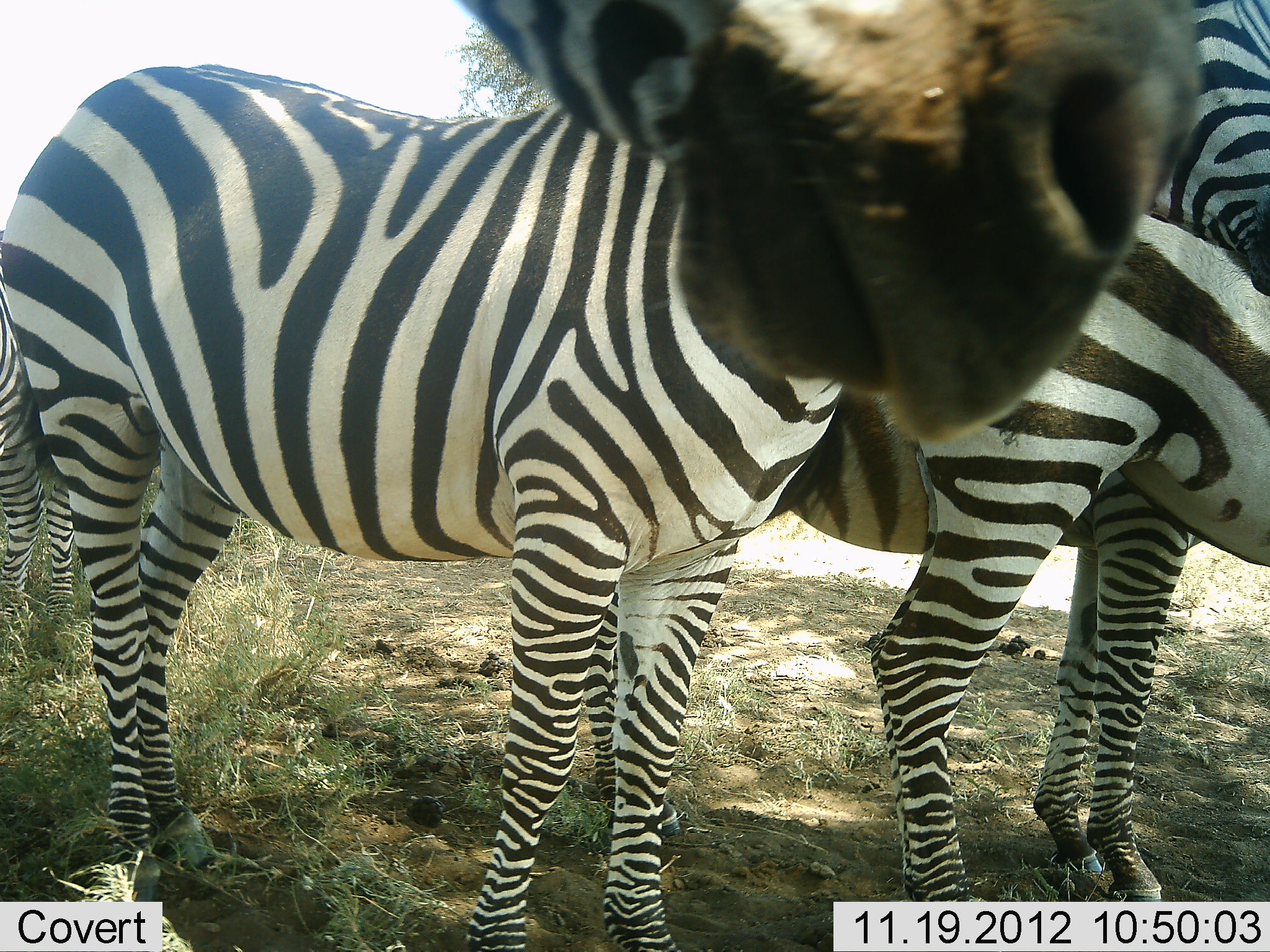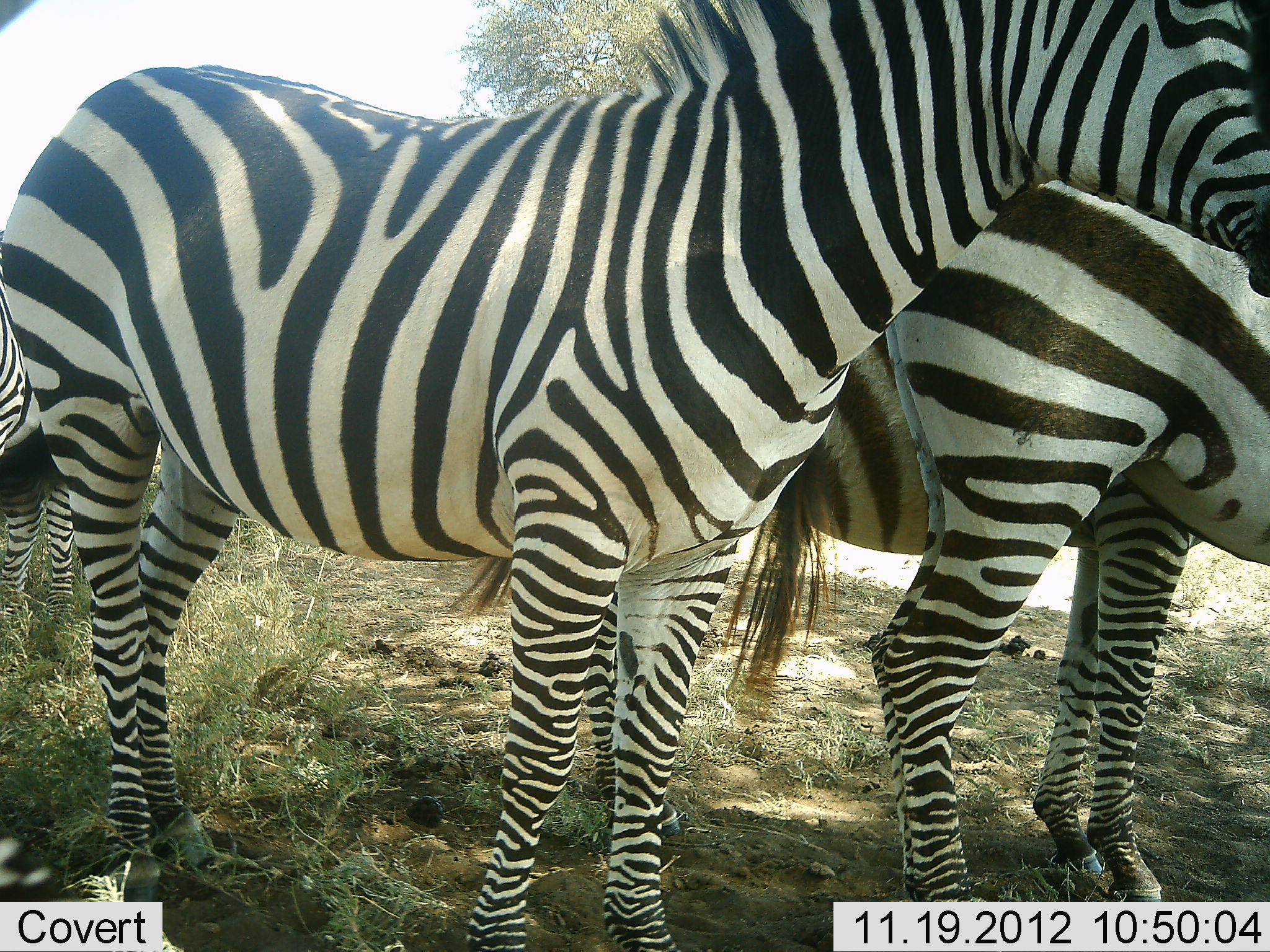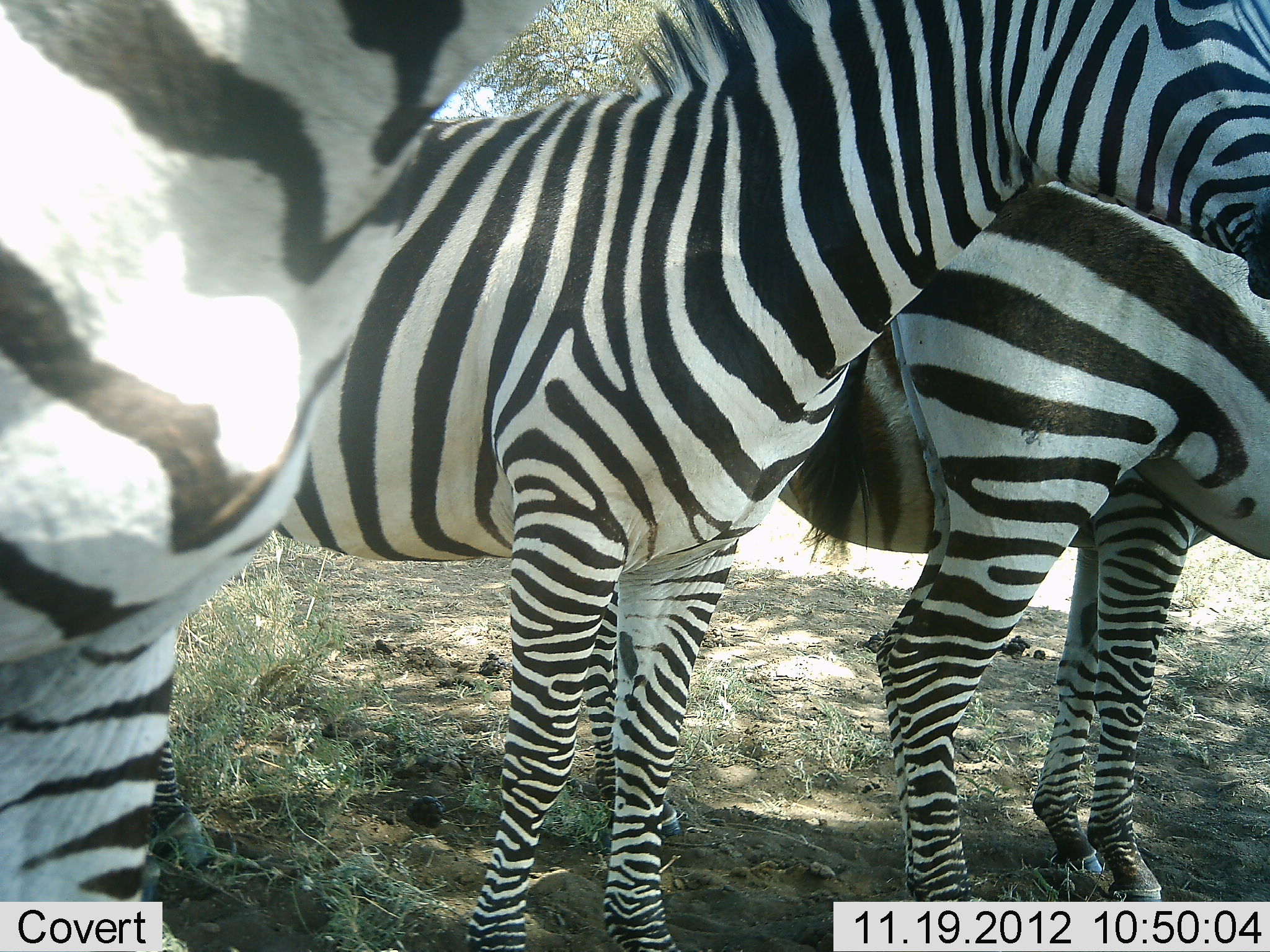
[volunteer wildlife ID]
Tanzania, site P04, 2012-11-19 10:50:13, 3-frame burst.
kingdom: Animalia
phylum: Chordata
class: Mammalia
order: Perissodactyla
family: Equidae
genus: Equus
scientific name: Equus quagga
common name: plains zebra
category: zebra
Zebra (plains zebra) (Equus quagga), count 5. Behavior (volunteer vote fractions): standing 100%, resting 0%, moving 20%, interacting 10%. Young present (vote fraction): 10%. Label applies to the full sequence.